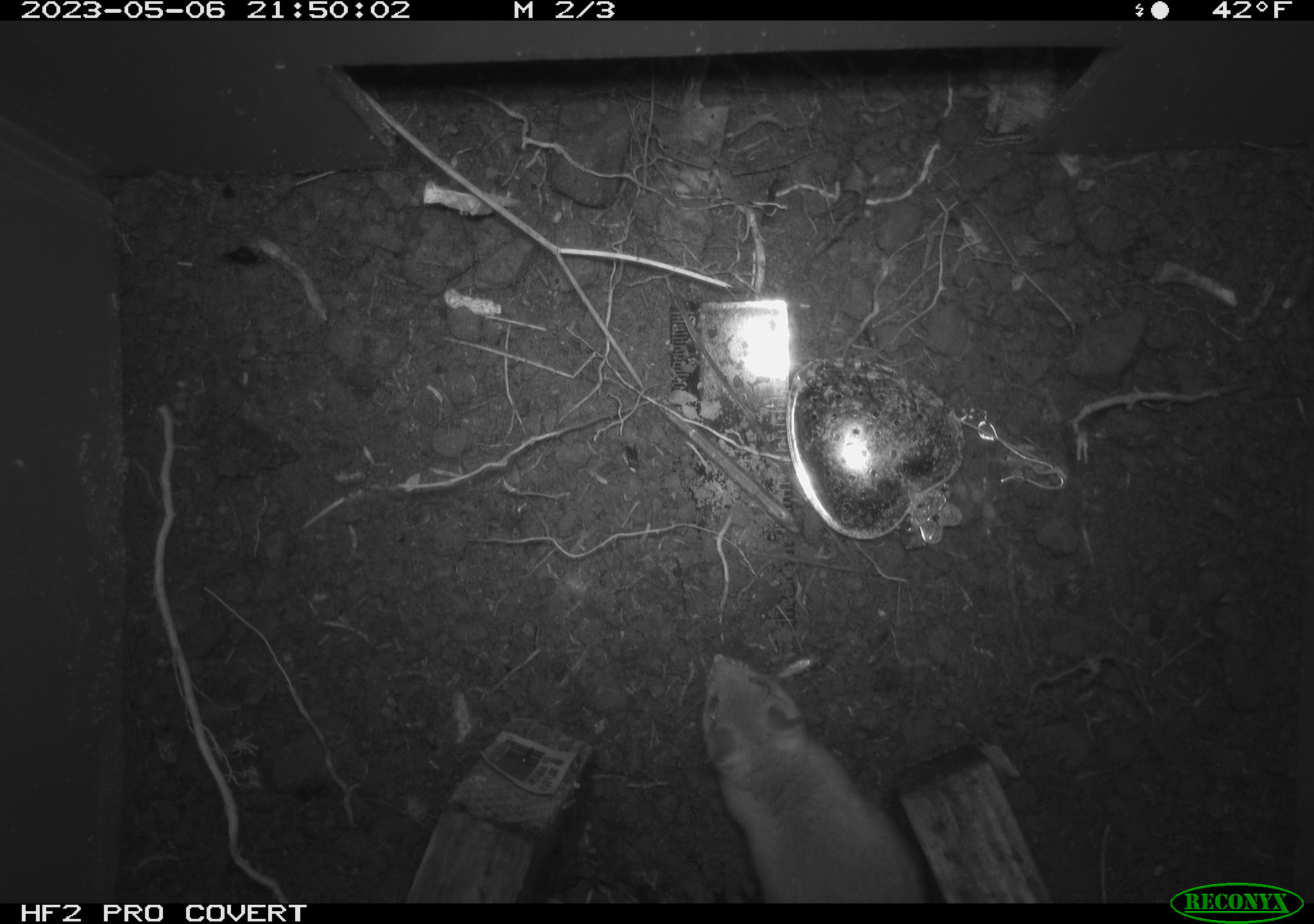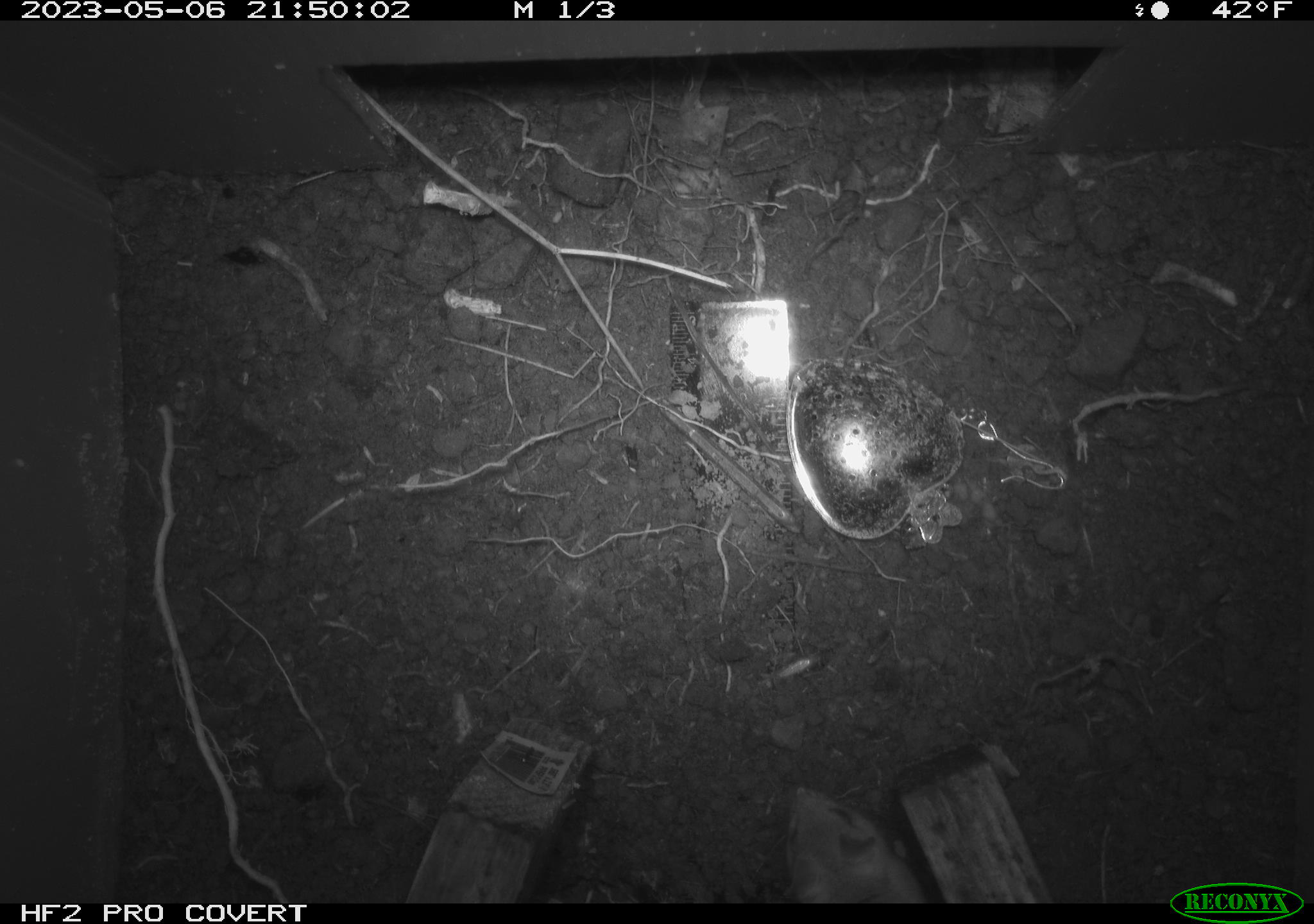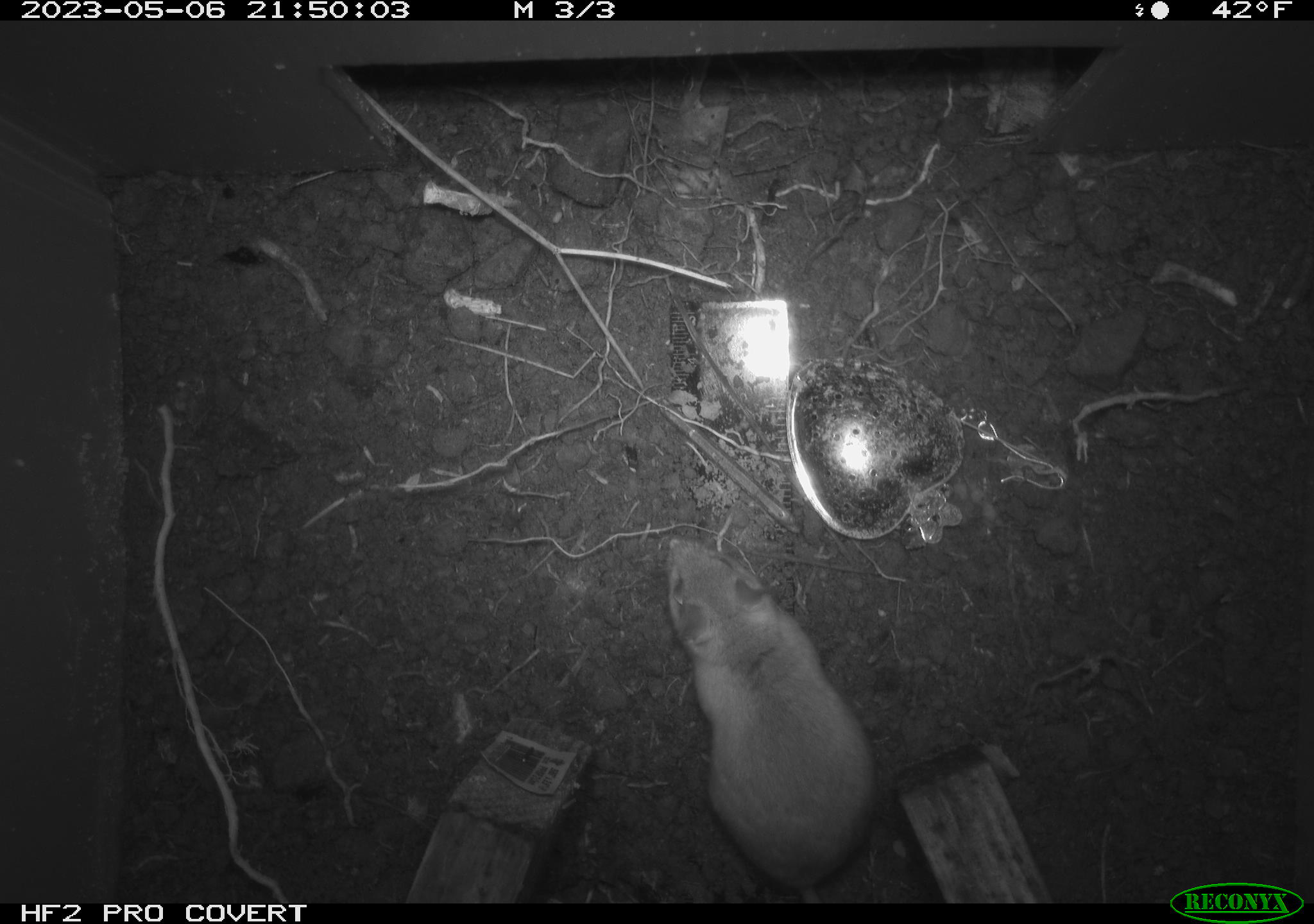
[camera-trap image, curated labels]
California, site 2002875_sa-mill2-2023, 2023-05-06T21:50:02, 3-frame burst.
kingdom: Animalia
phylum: Chordata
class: Mammalia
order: Rodentia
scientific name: Rodentia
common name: mouse species